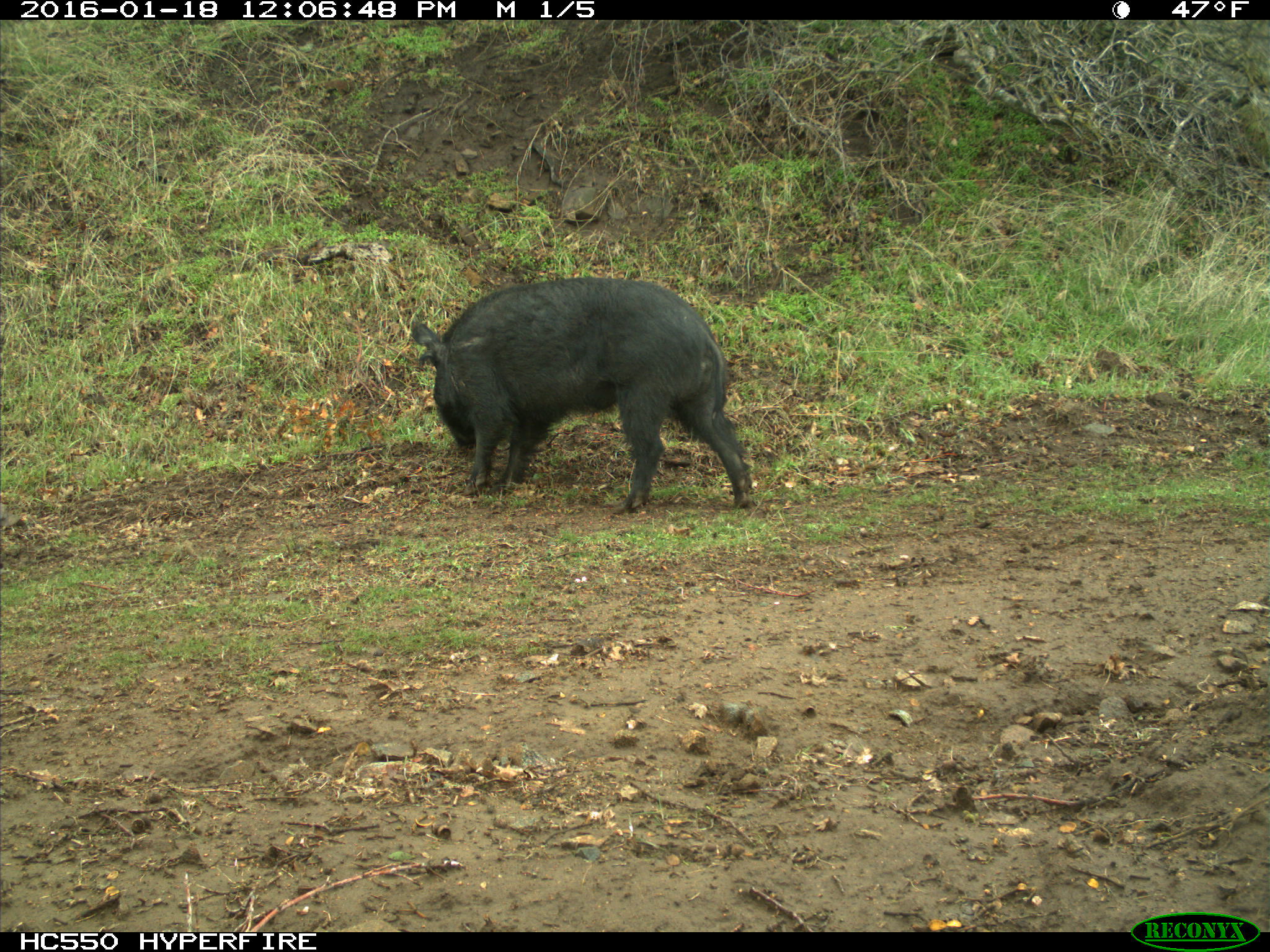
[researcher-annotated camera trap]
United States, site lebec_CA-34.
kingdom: Animalia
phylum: Chordata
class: Mammalia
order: Artiodactyla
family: Suidae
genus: Sus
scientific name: Sus scrofa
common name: wild boar